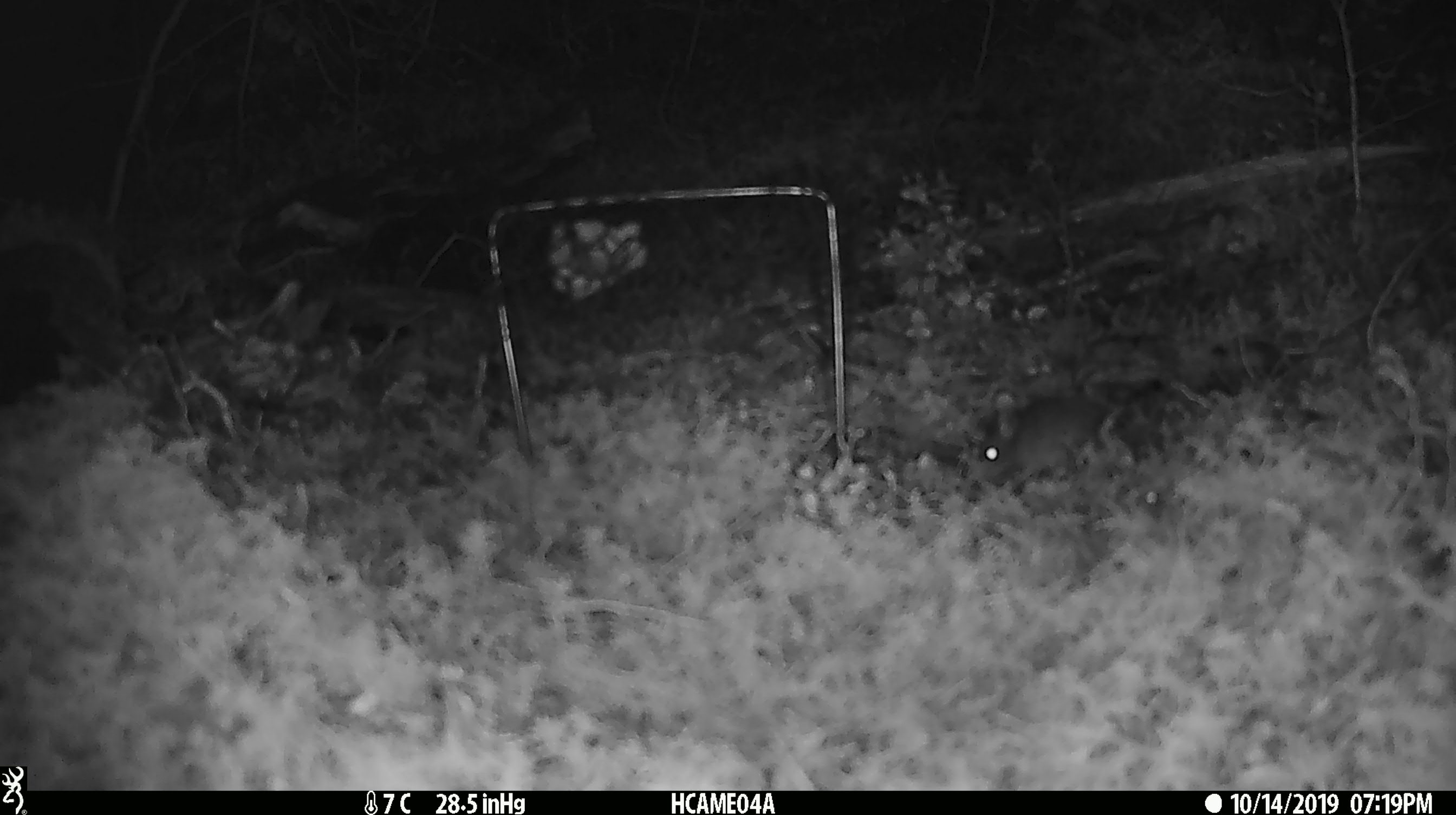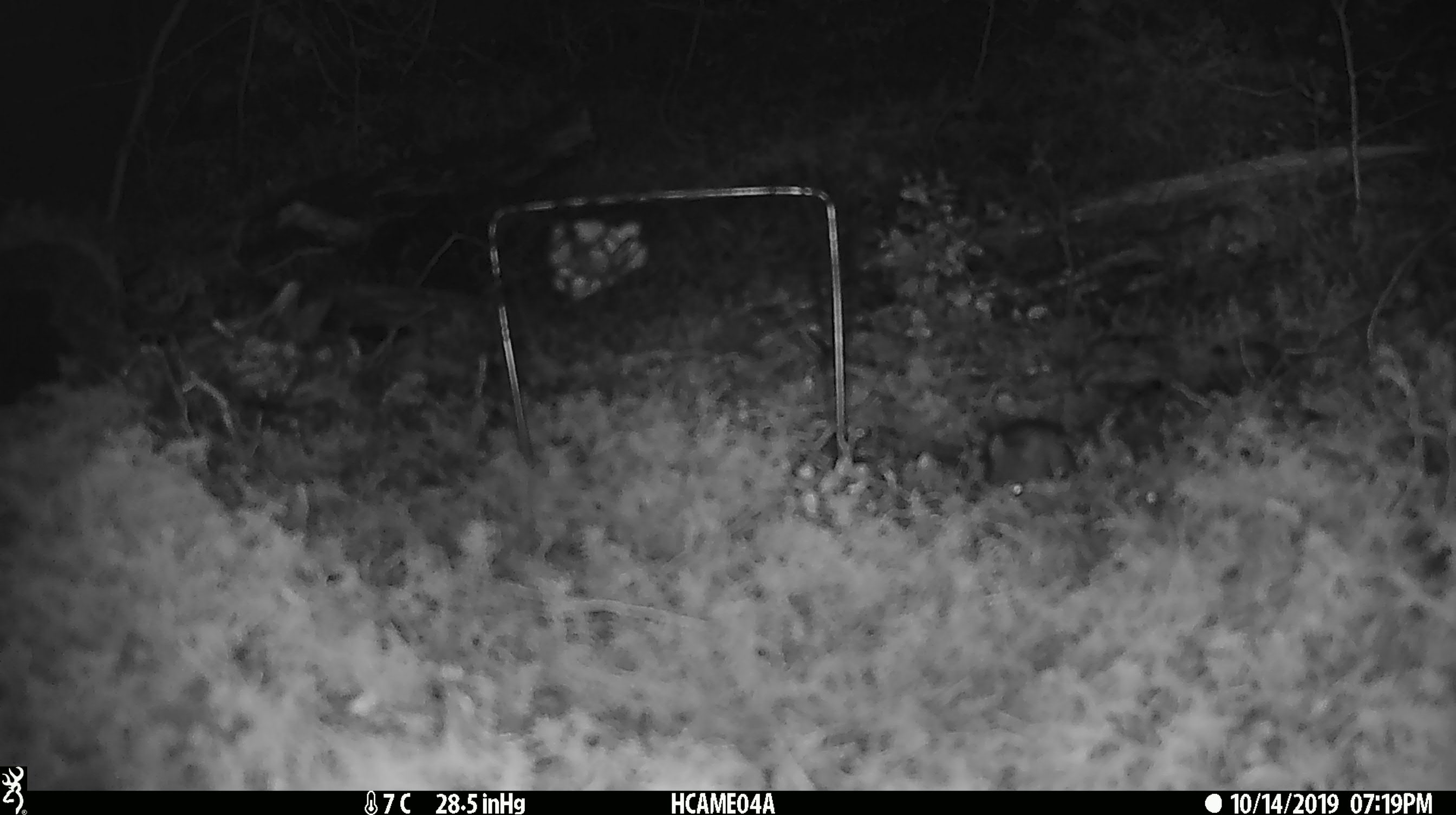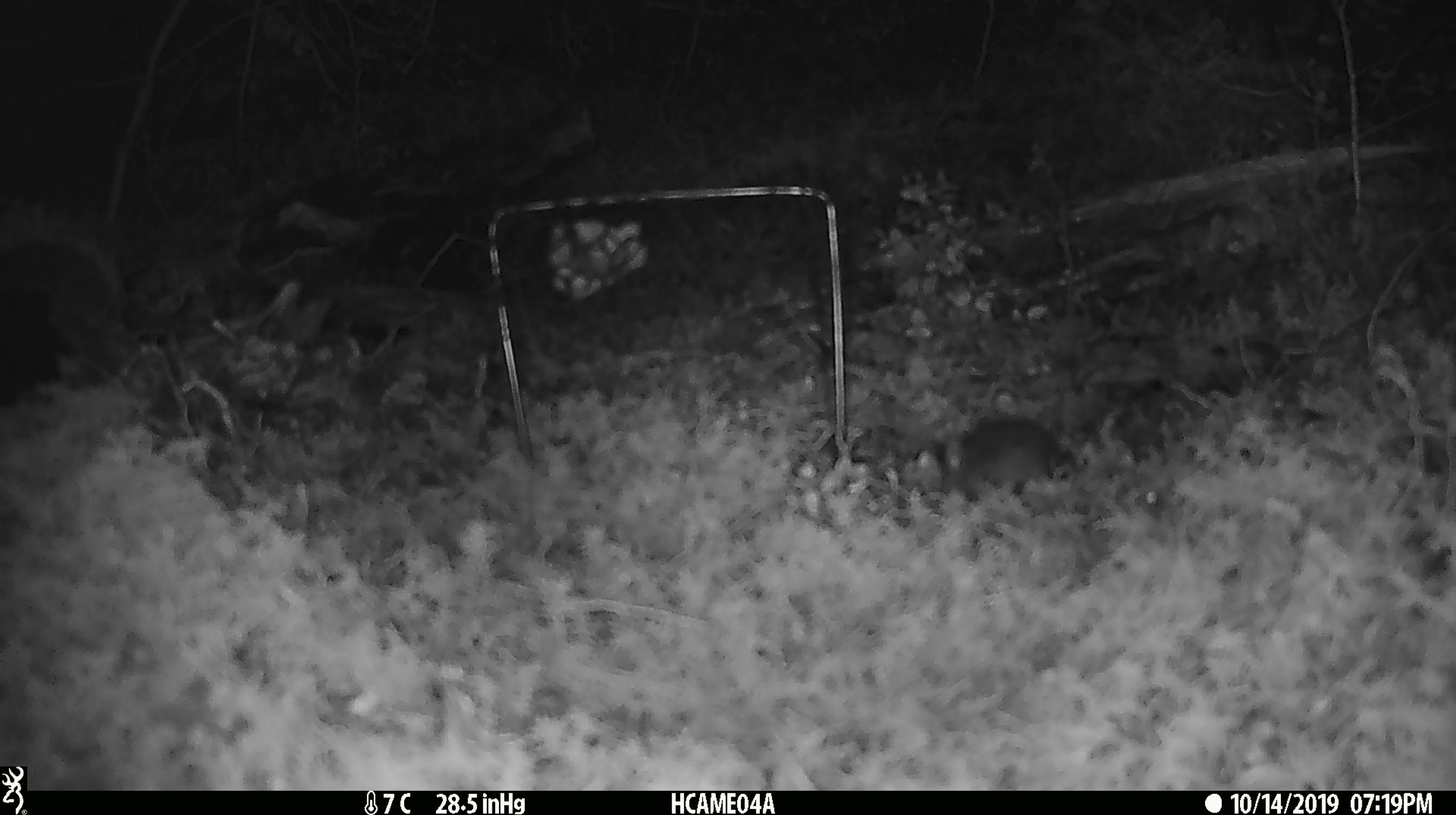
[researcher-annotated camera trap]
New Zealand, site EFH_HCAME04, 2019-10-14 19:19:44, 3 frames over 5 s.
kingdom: Animalia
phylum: Chordata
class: Mammalia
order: Rodentia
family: Muridae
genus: Mus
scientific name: Mus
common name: mouse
Mouse (Mus).